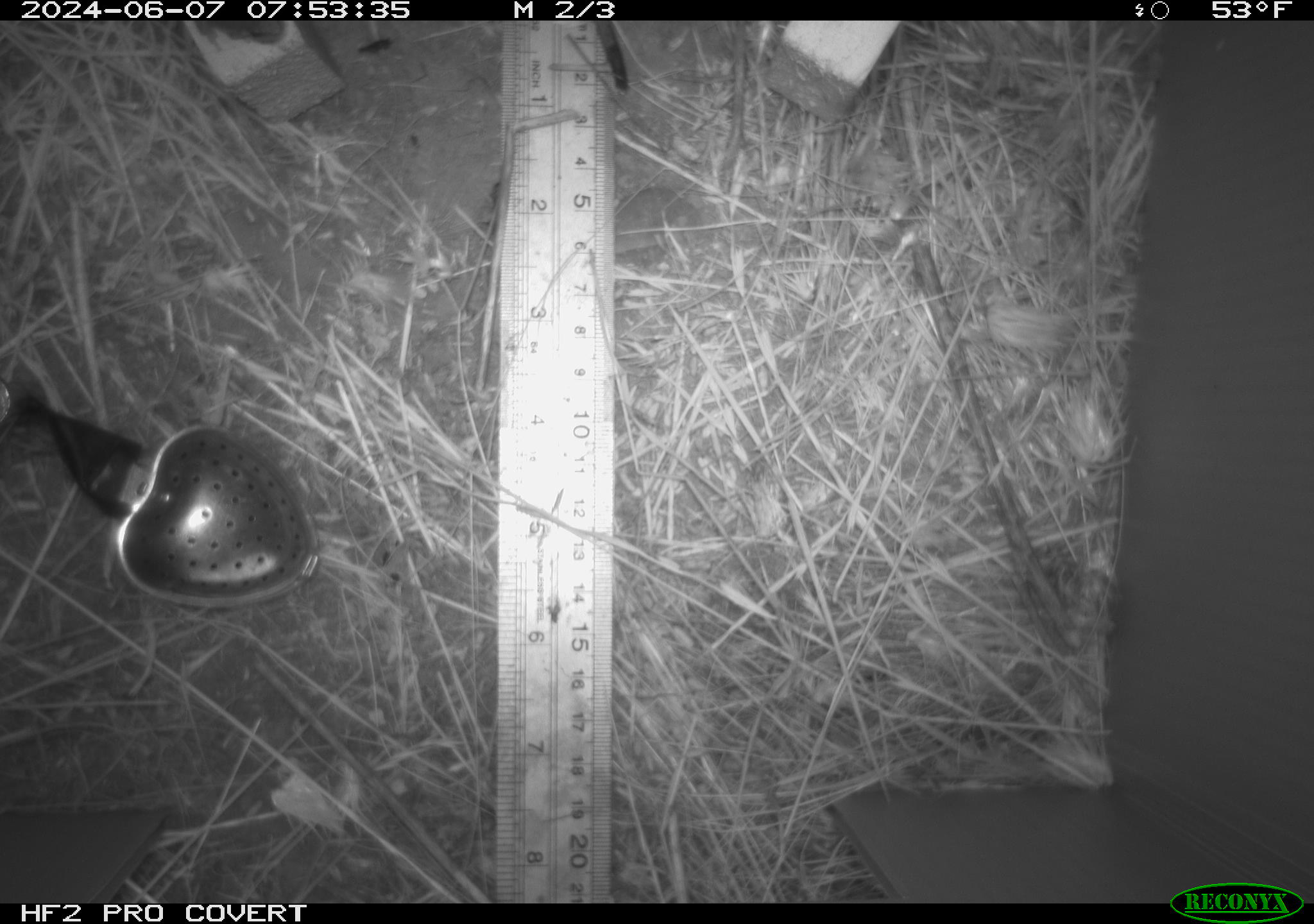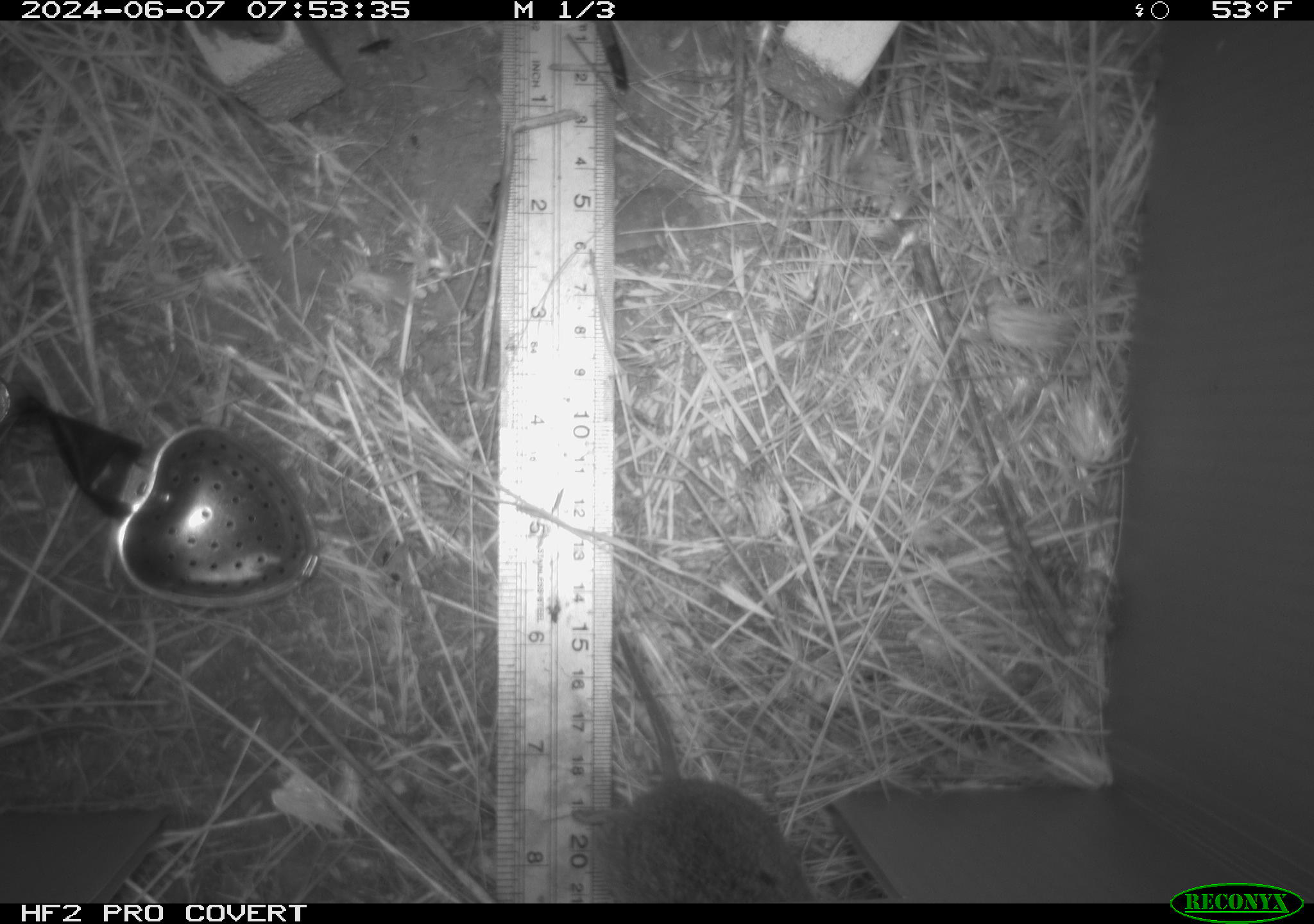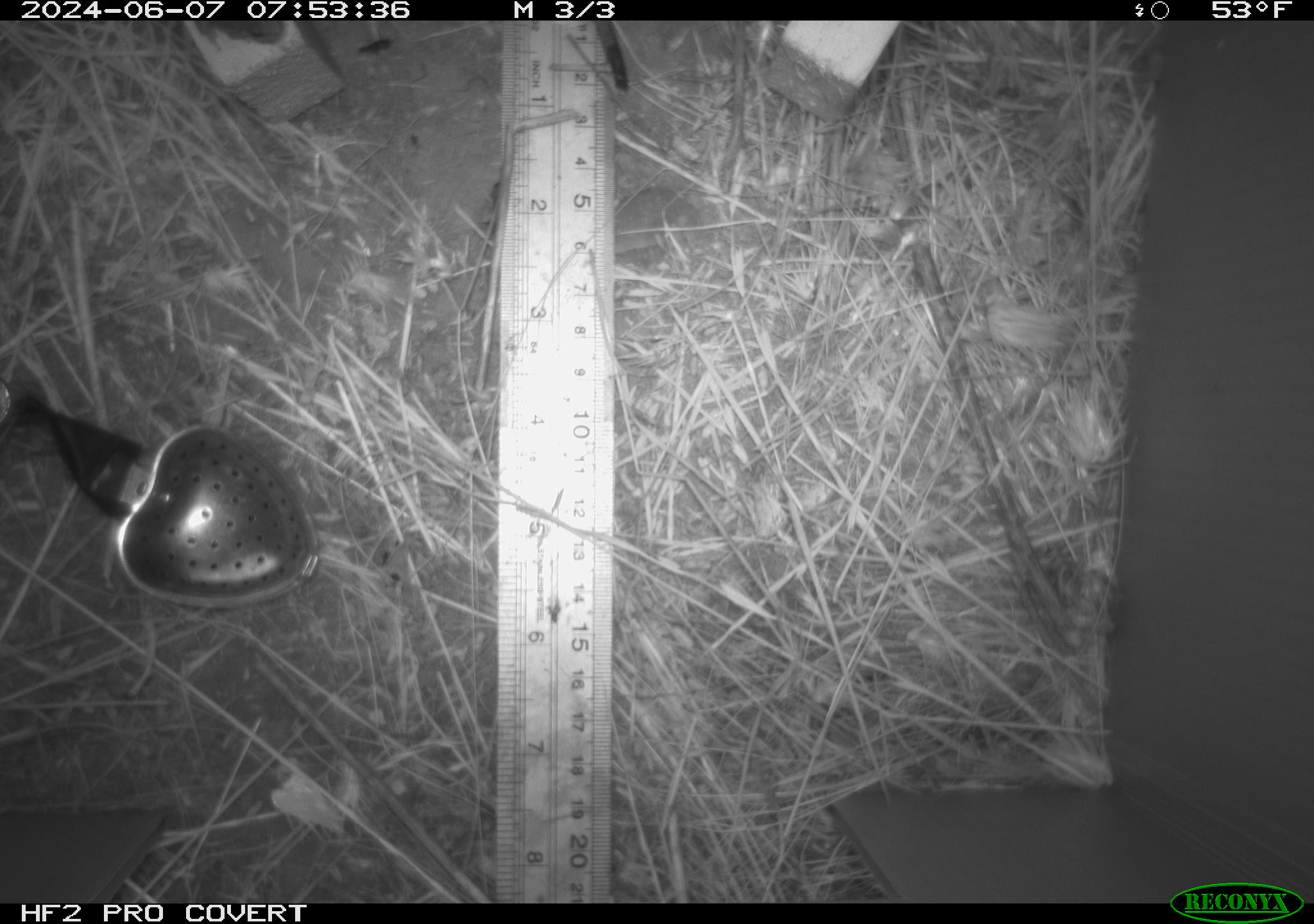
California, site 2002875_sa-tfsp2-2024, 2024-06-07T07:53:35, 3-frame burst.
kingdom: Animalia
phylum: Chordata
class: Mammalia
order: Rodentia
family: Cricetidae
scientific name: Arvicolinae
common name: voles, lemmings, and muskrats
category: arvicolinae subfamily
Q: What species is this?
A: Arvicolinae subfamily (voles, lemmings, and muskrats) (Arvicolinae).